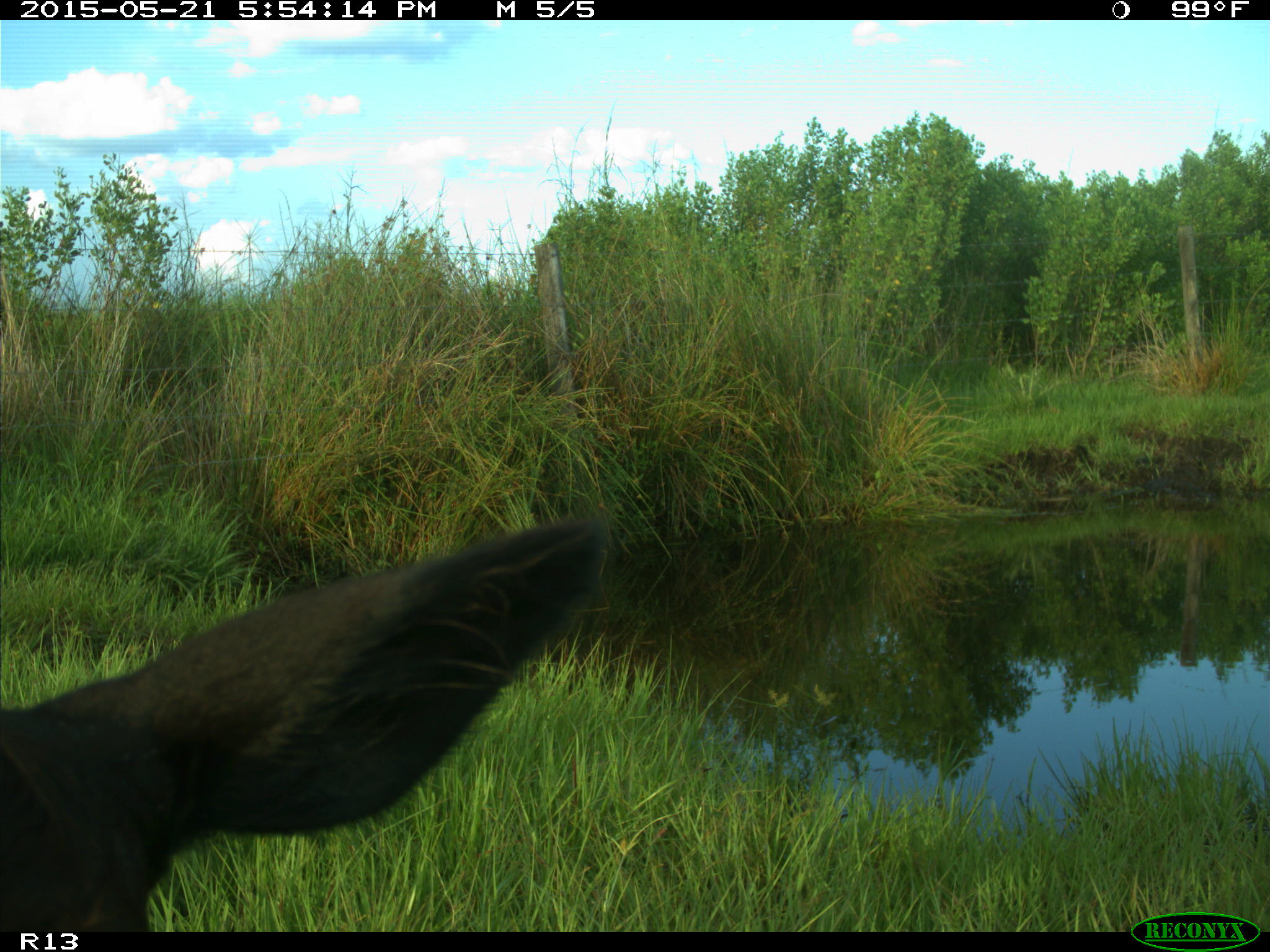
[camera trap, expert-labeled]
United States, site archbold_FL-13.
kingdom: Animalia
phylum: Chordata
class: Mammalia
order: Artiodactyla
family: Bovidae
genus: Bos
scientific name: Bos taurus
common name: domestic cow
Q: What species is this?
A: Bos taurus (domestic cow).